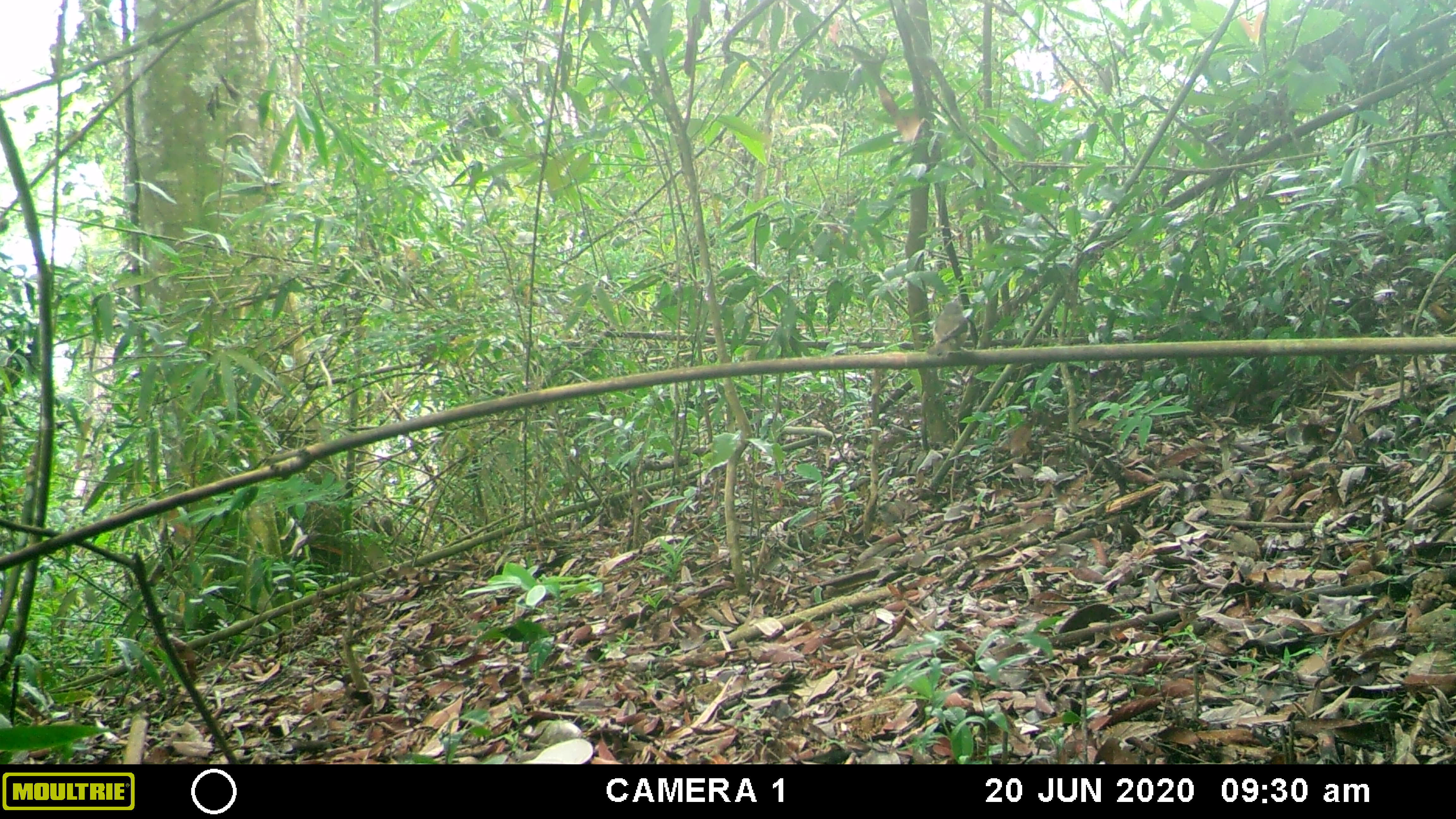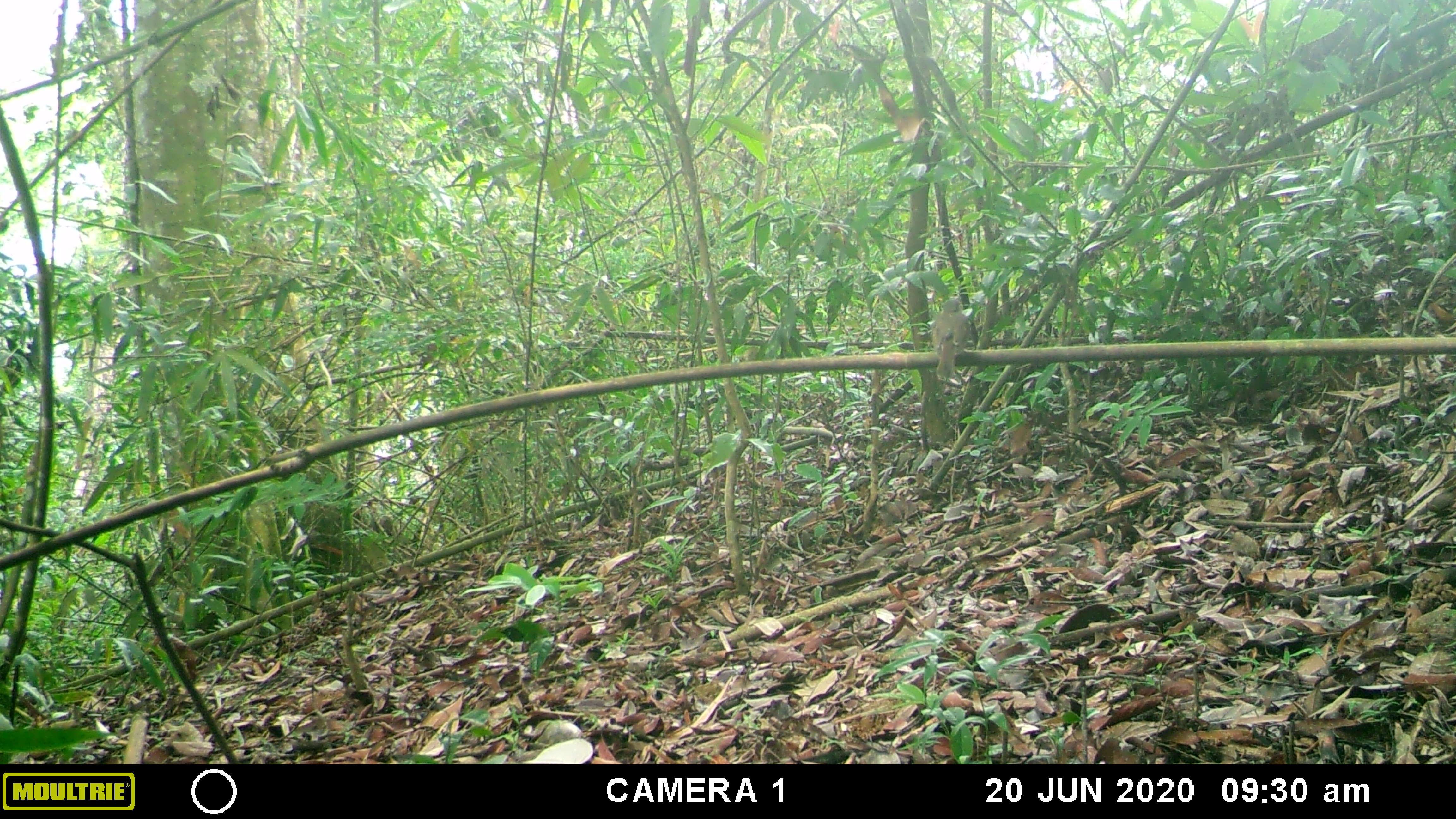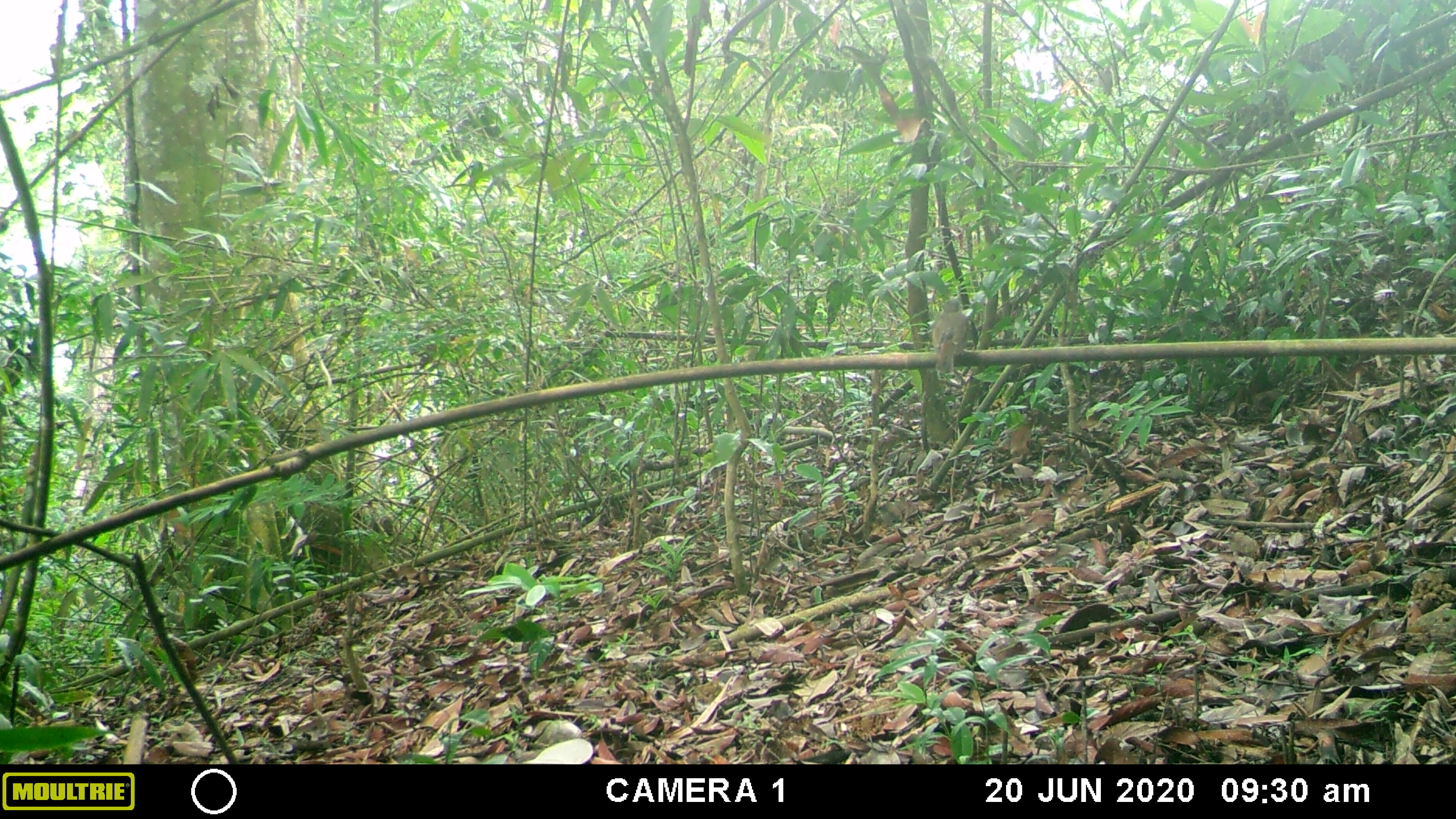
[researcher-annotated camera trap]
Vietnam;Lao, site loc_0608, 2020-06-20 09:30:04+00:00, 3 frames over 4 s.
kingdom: Animalia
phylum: Chordata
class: Aves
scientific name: Aves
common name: bird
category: unidentified bird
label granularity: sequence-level